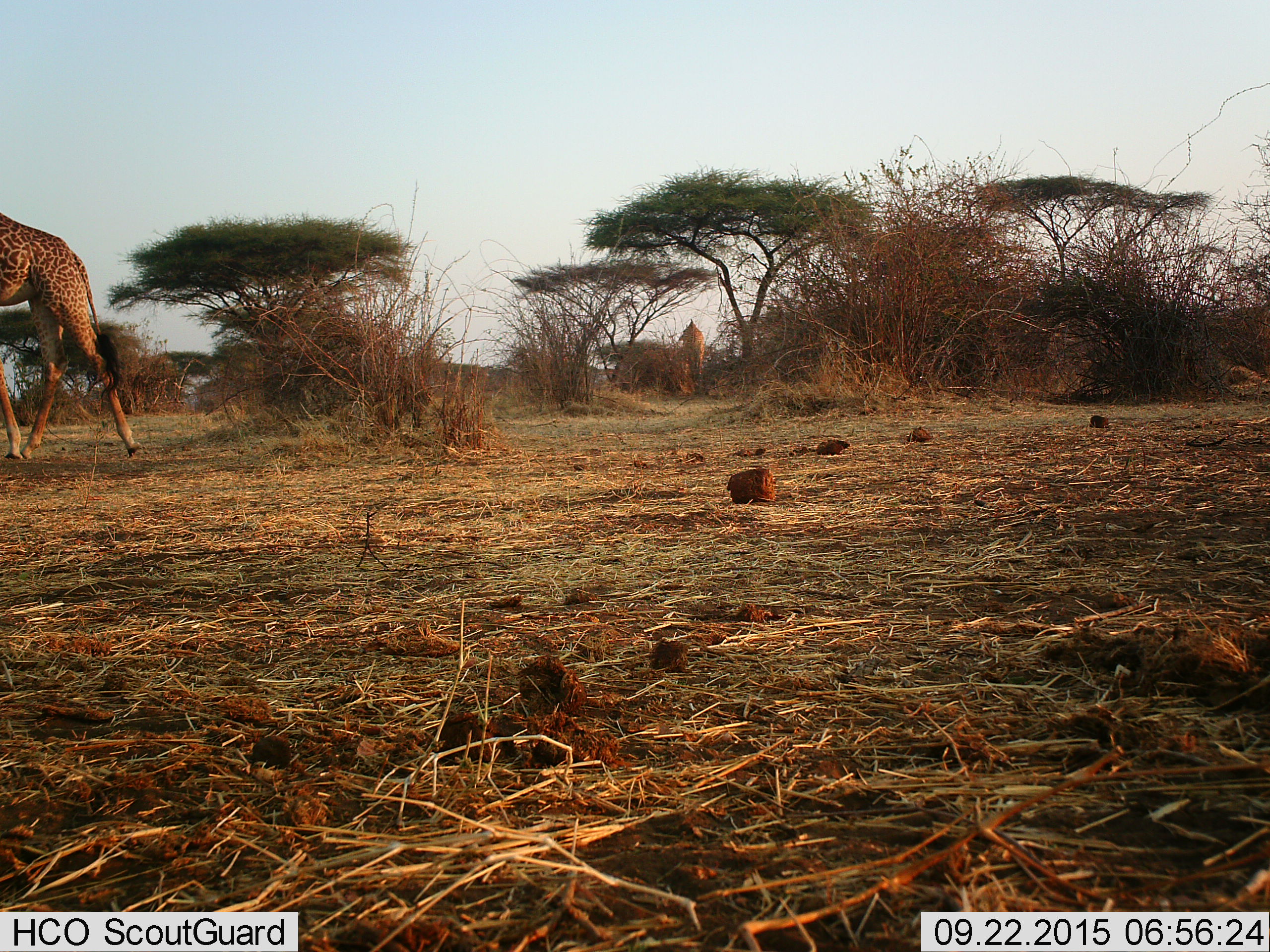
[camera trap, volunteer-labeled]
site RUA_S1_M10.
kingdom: Animalia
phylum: Chordata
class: Mammalia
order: Artiodactyla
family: Giraffidae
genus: Giraffa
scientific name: Giraffa camelopardalis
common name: giraffe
Giraffe (Giraffa camelopardalis), count 2. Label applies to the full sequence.